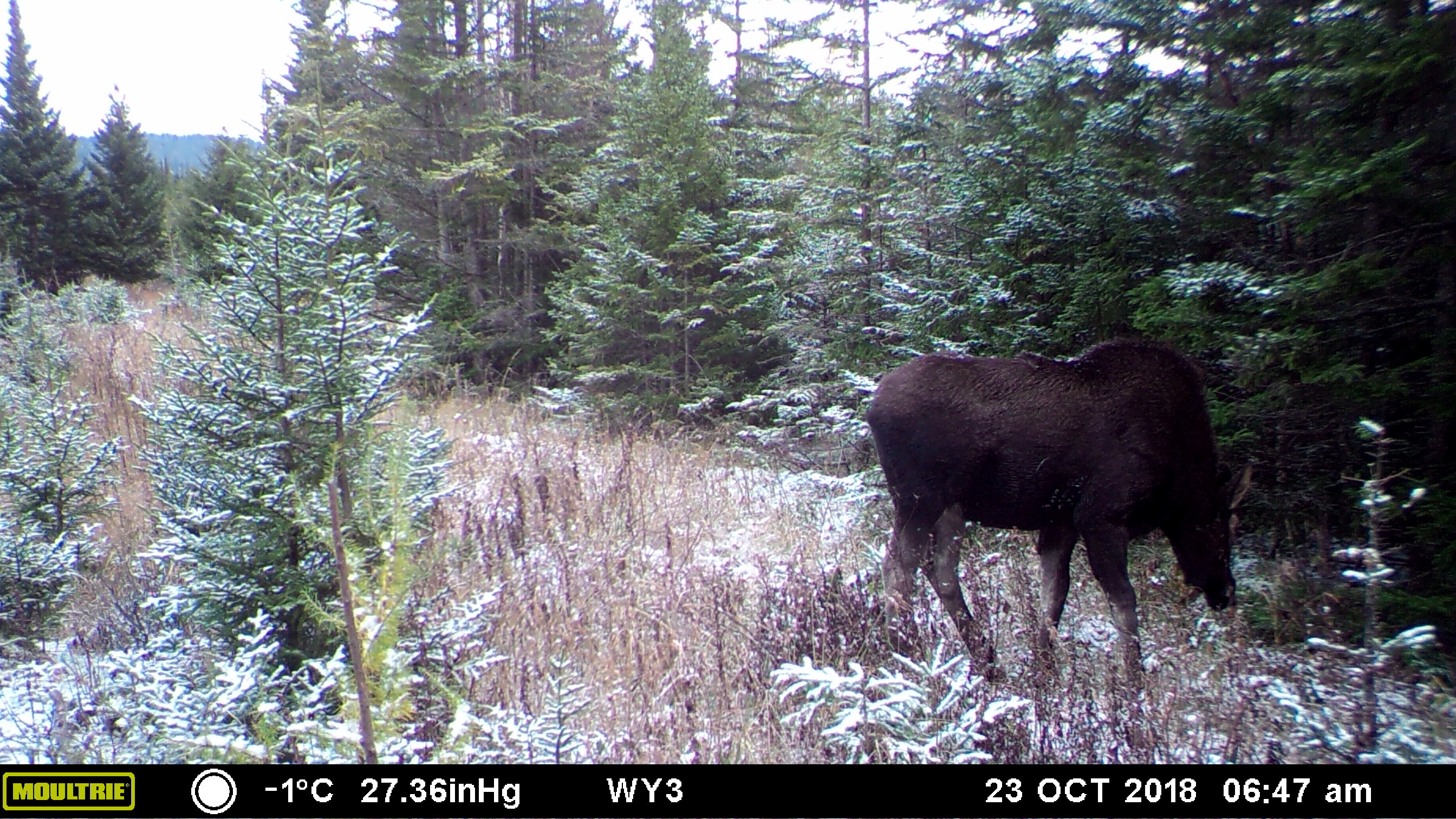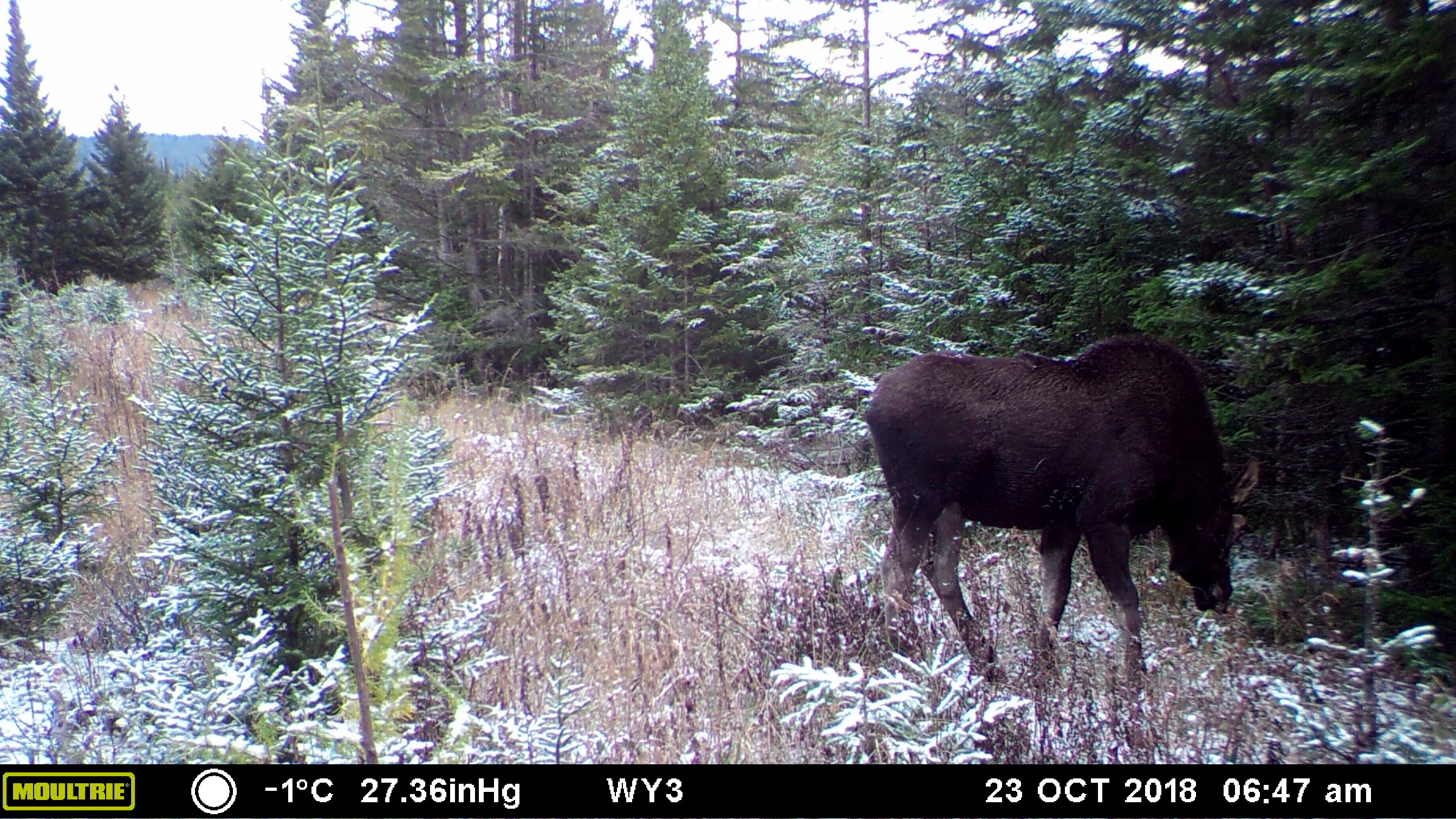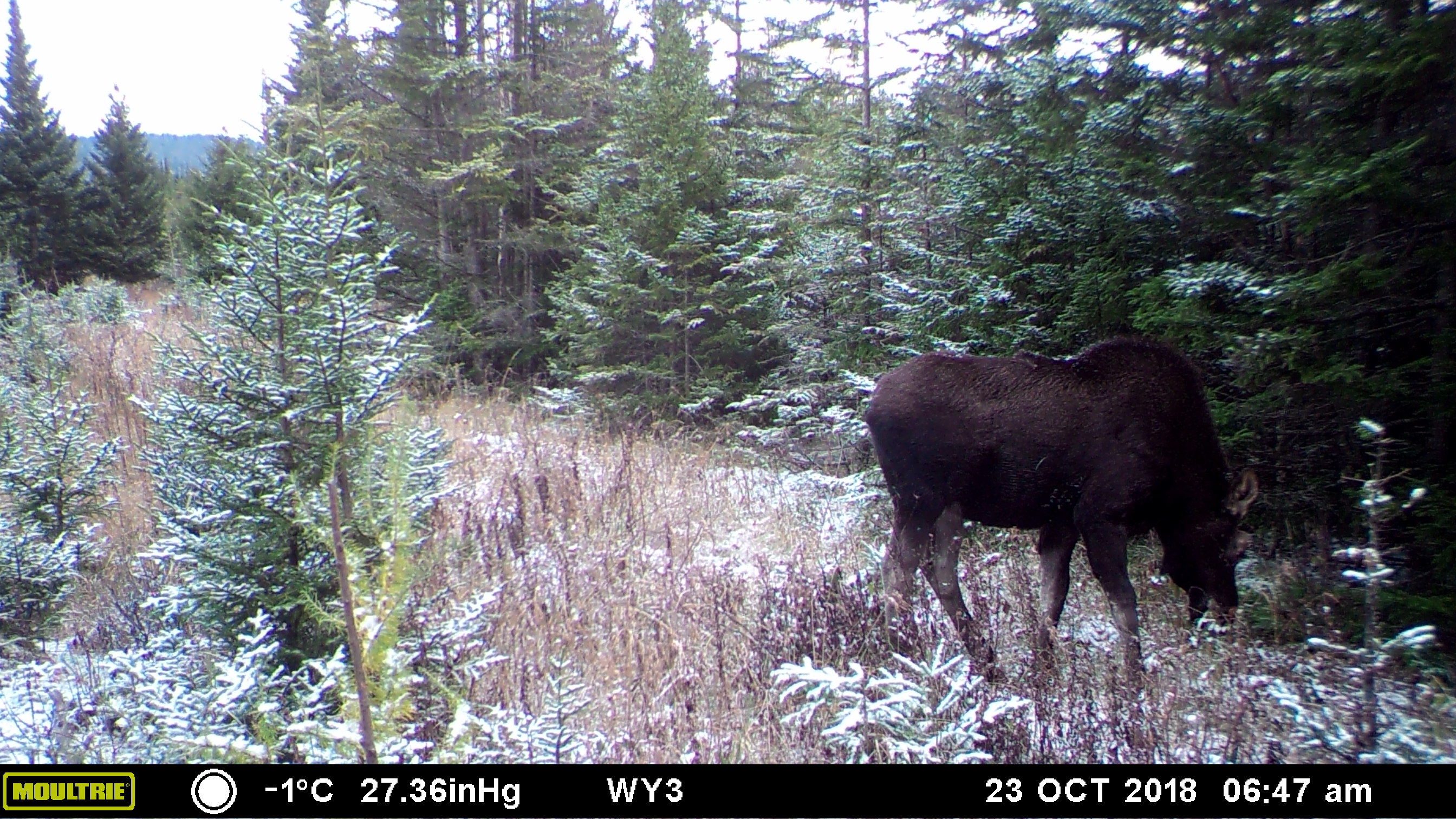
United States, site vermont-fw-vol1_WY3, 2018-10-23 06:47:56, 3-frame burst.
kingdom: Animalia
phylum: Chordata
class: Mammalia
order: Artiodactyla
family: Cervidae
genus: Alces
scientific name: Alces alces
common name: moose